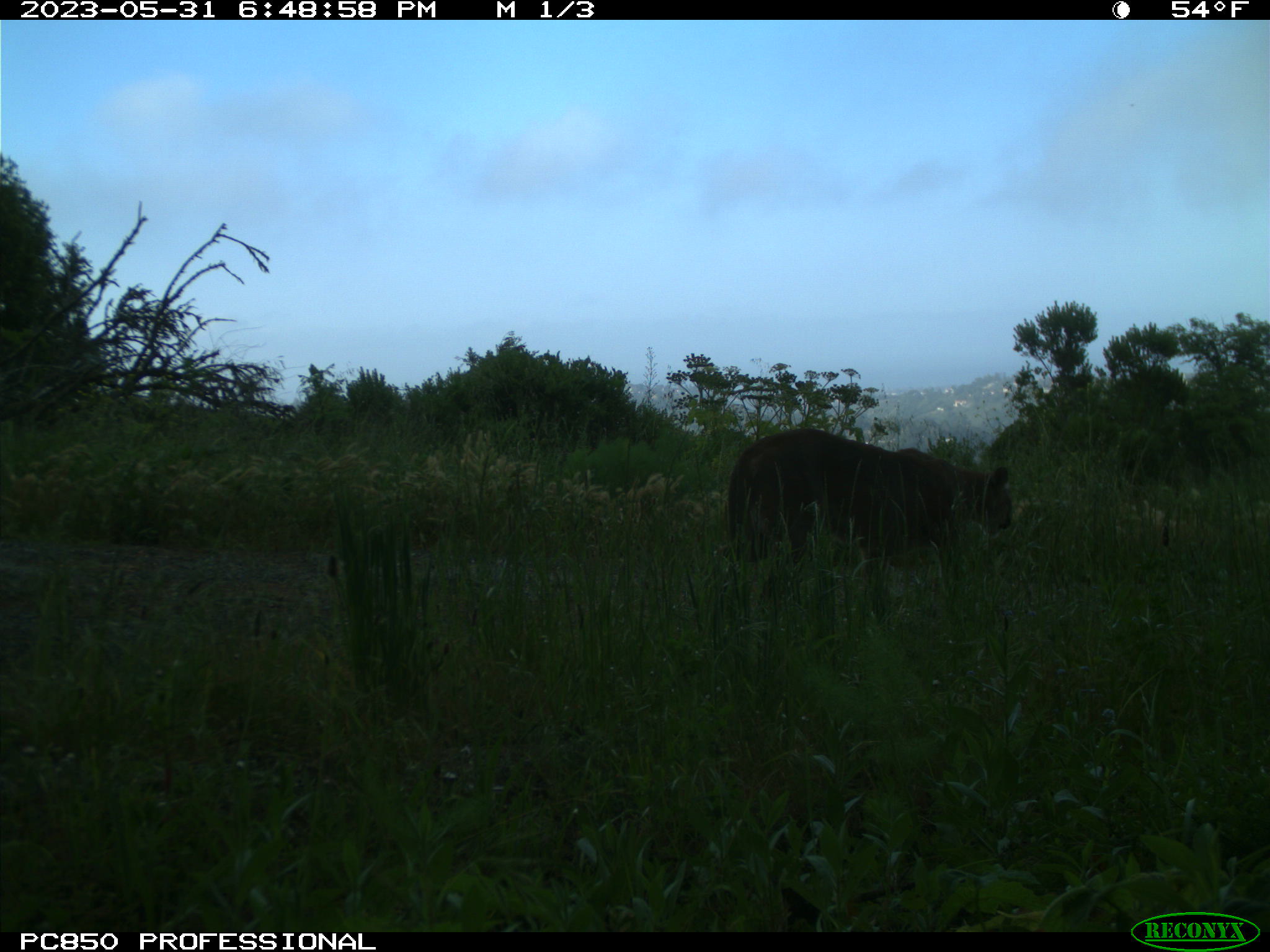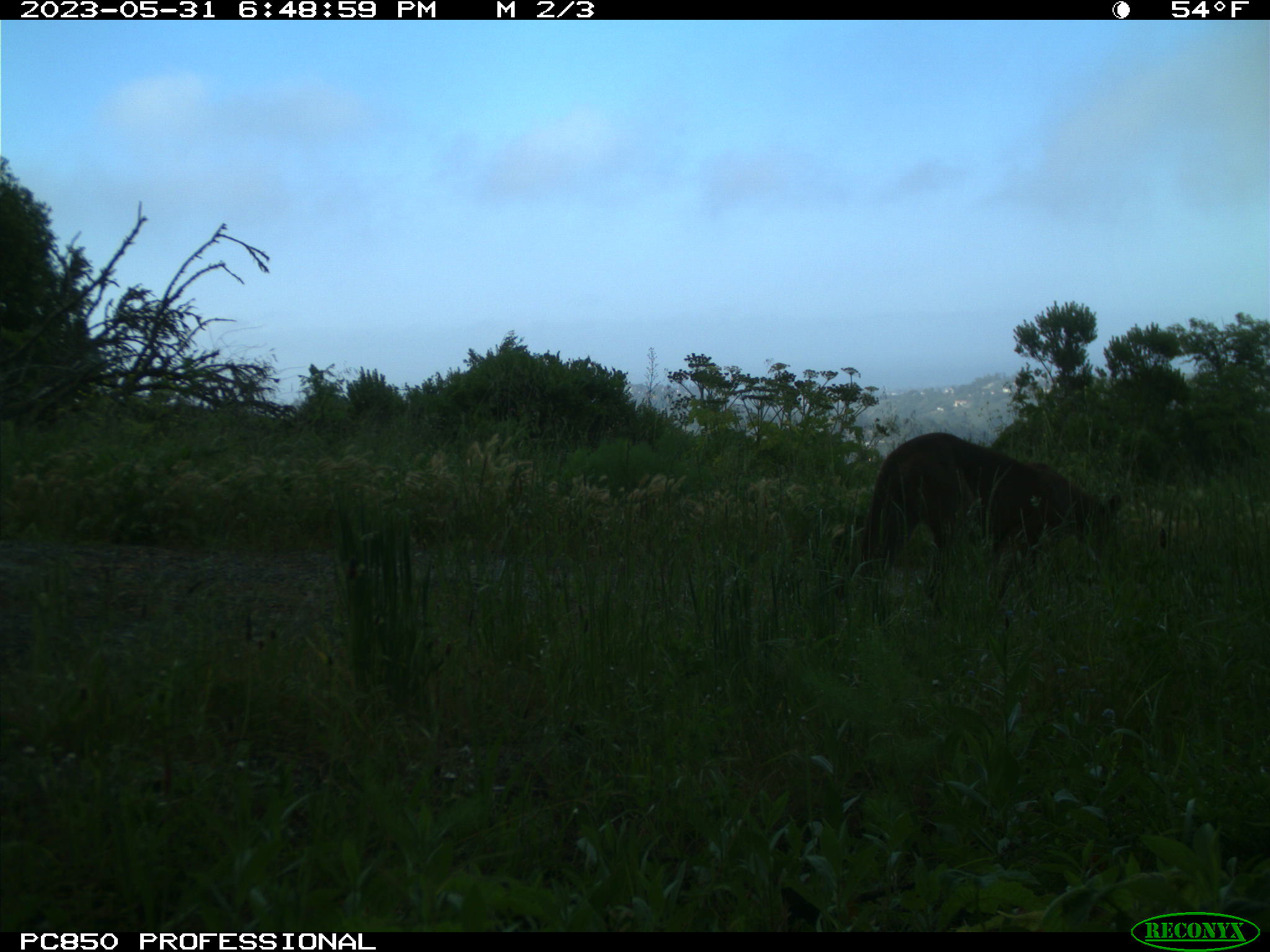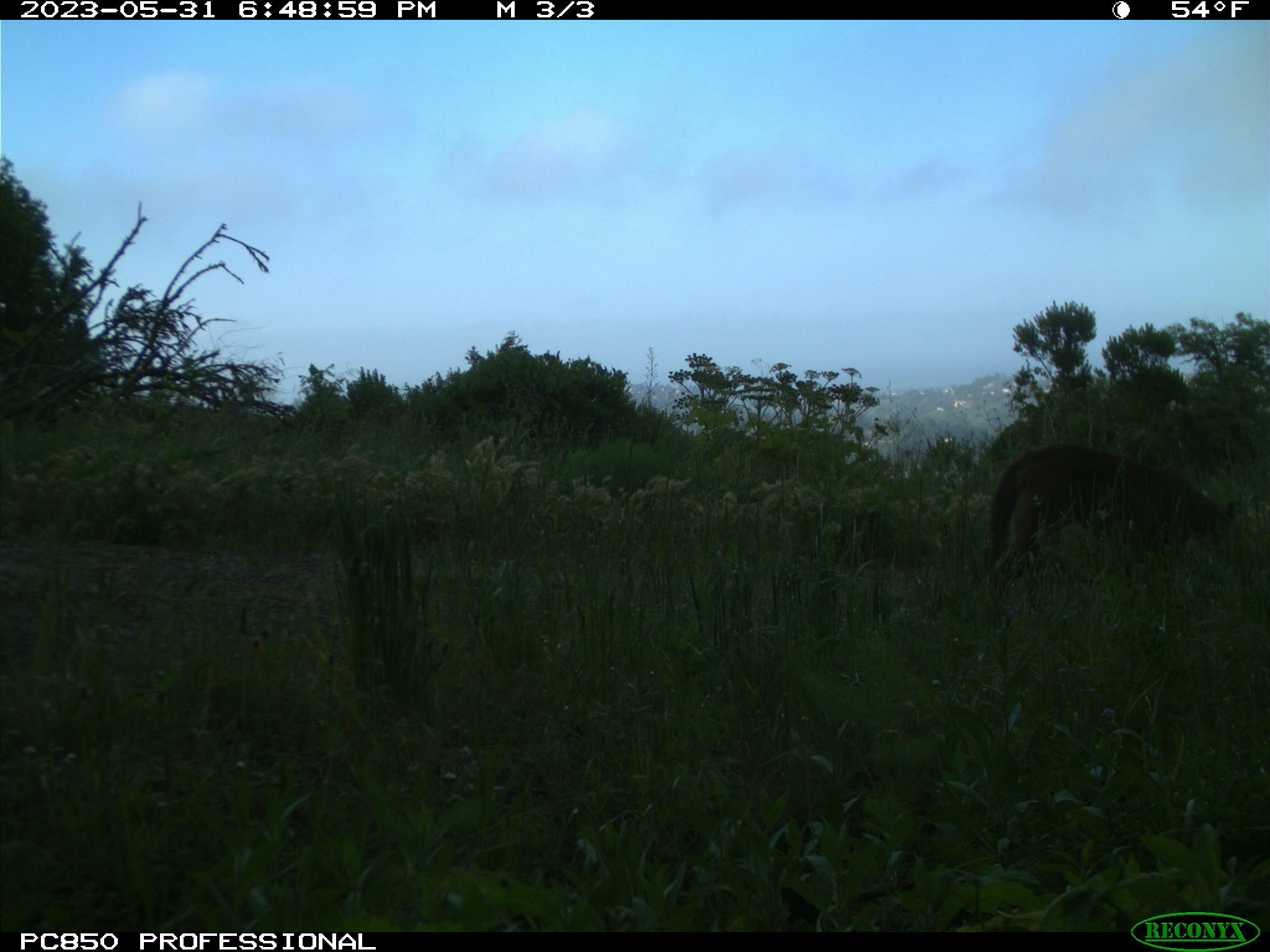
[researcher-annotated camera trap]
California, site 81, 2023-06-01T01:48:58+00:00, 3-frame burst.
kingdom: Animalia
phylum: Chordata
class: Mammalia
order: Carnivora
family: Felidae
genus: Puma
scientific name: Puma concolor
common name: puma